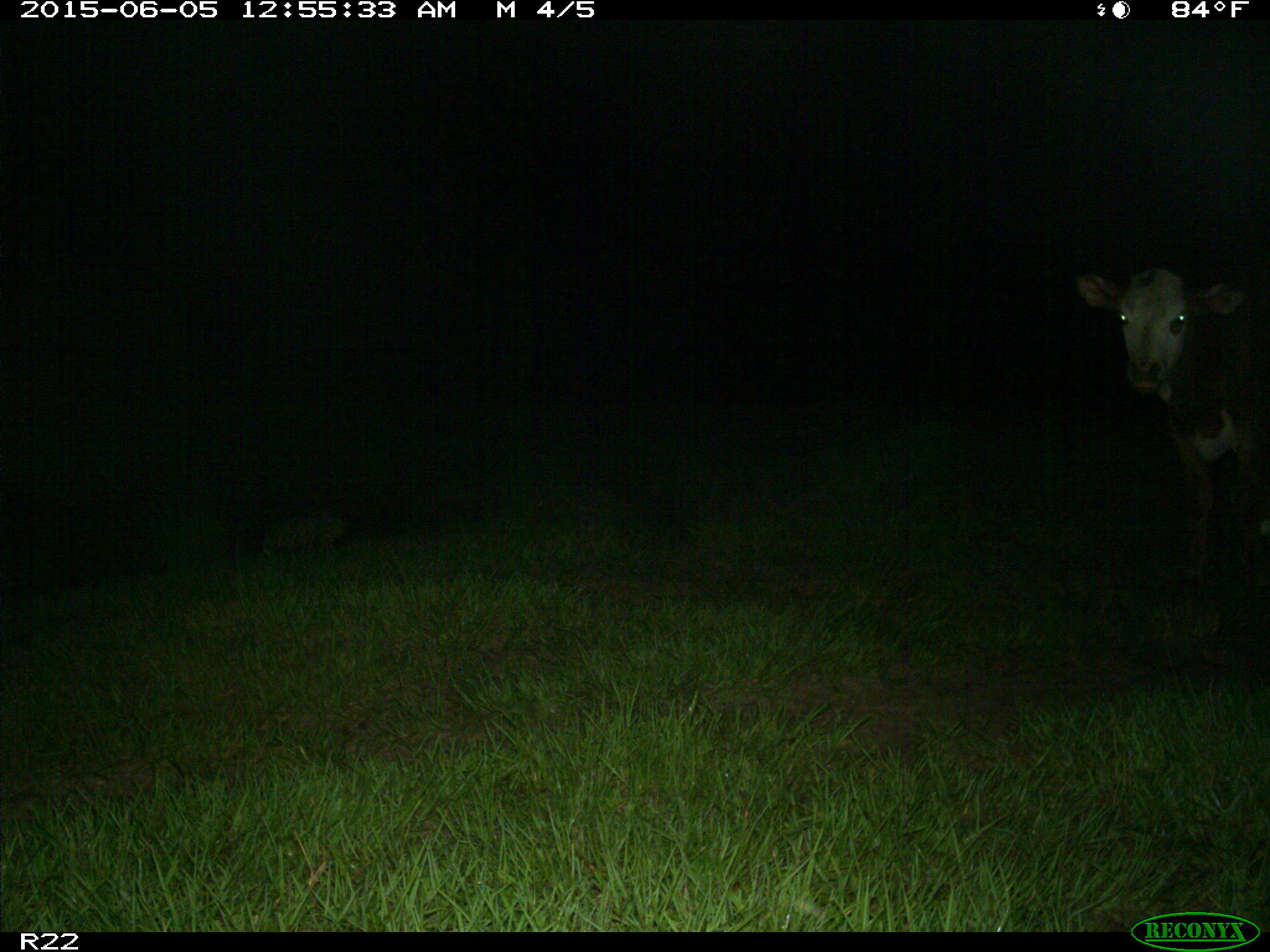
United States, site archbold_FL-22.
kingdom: Animalia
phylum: Chordata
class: Mammalia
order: Artiodactyla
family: Bovidae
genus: Bos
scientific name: Bos taurus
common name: domestic cow